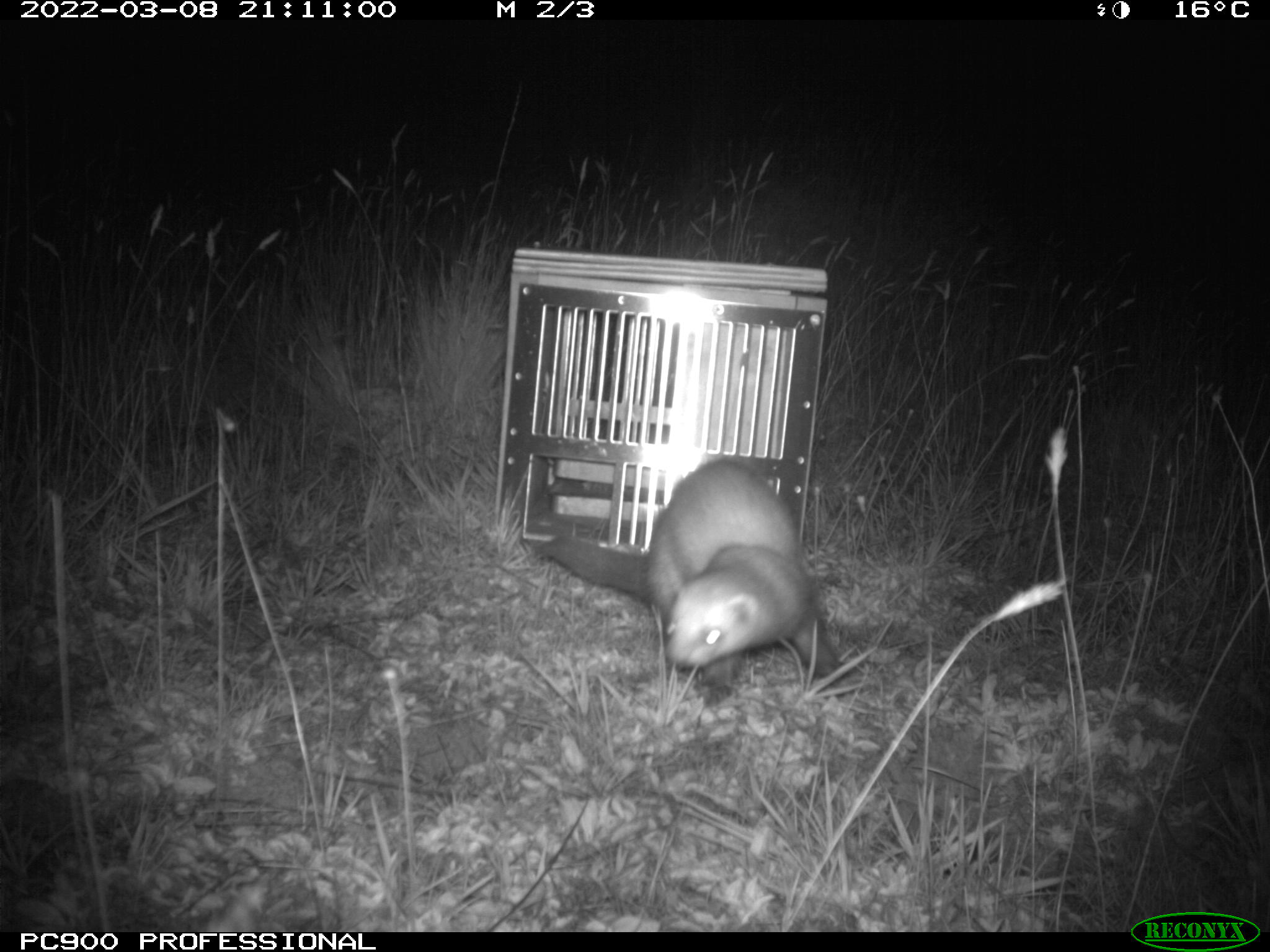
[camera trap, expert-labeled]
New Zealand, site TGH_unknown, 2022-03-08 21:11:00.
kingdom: Animalia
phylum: Chordata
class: Mammalia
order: Carnivora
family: Mustelidae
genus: Mustela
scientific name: Mustela furo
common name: ferret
Ferret (Mustela furo).